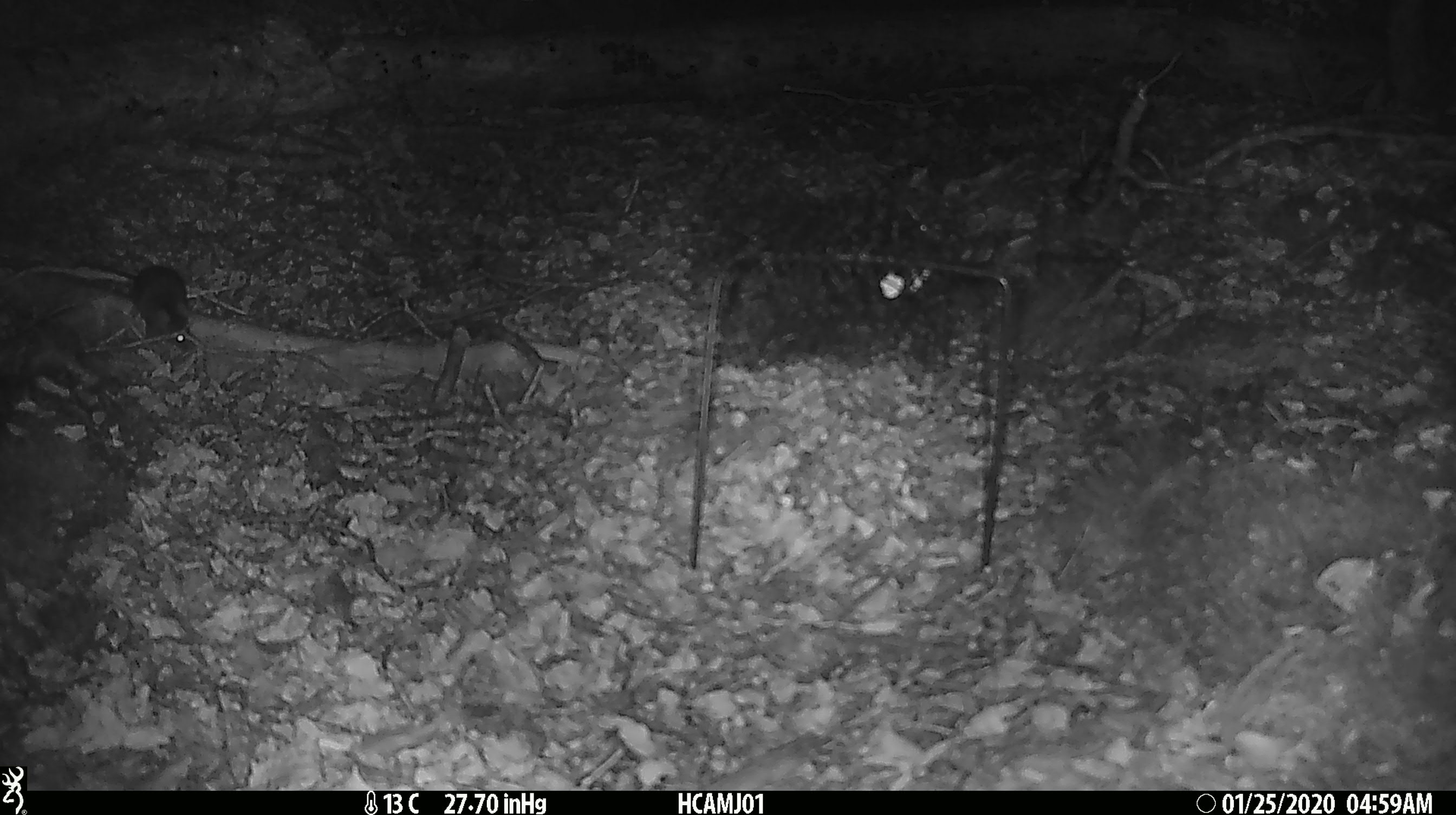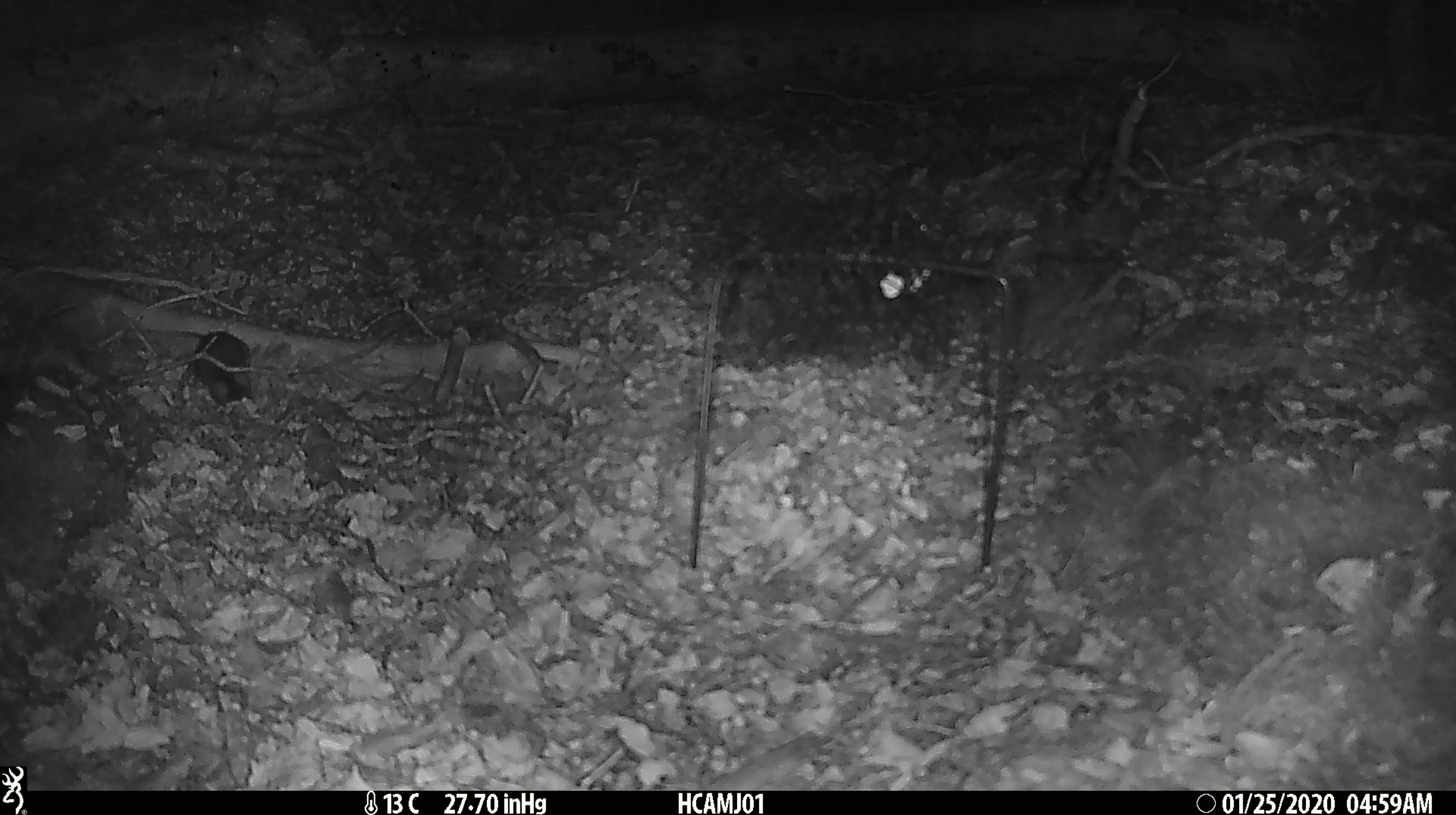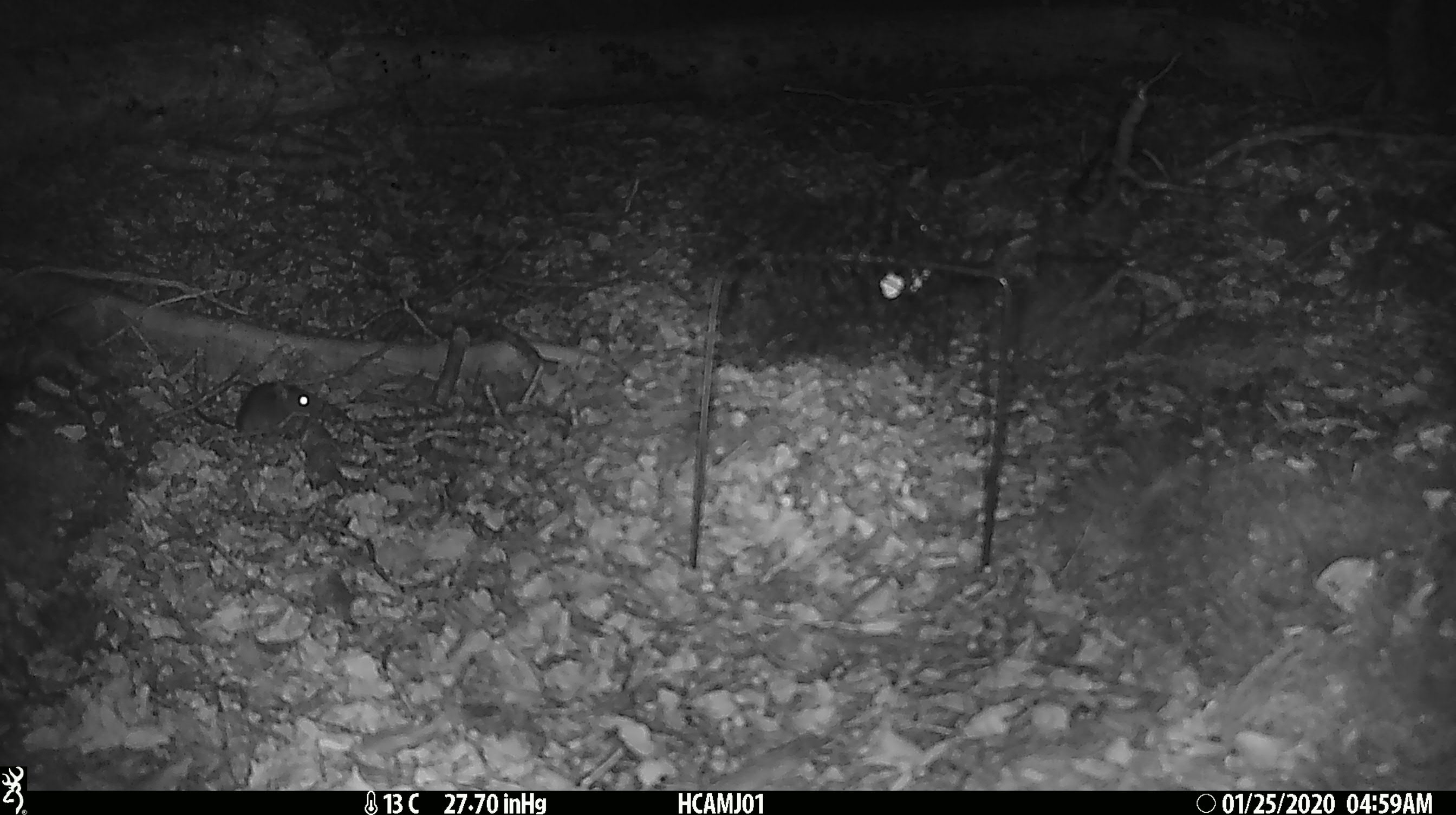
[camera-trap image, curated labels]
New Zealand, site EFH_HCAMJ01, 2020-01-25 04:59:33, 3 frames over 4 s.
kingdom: Animalia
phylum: Chordata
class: Mammalia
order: Rodentia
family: Muridae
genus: Mus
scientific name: Mus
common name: mouse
Mouse (Mus).